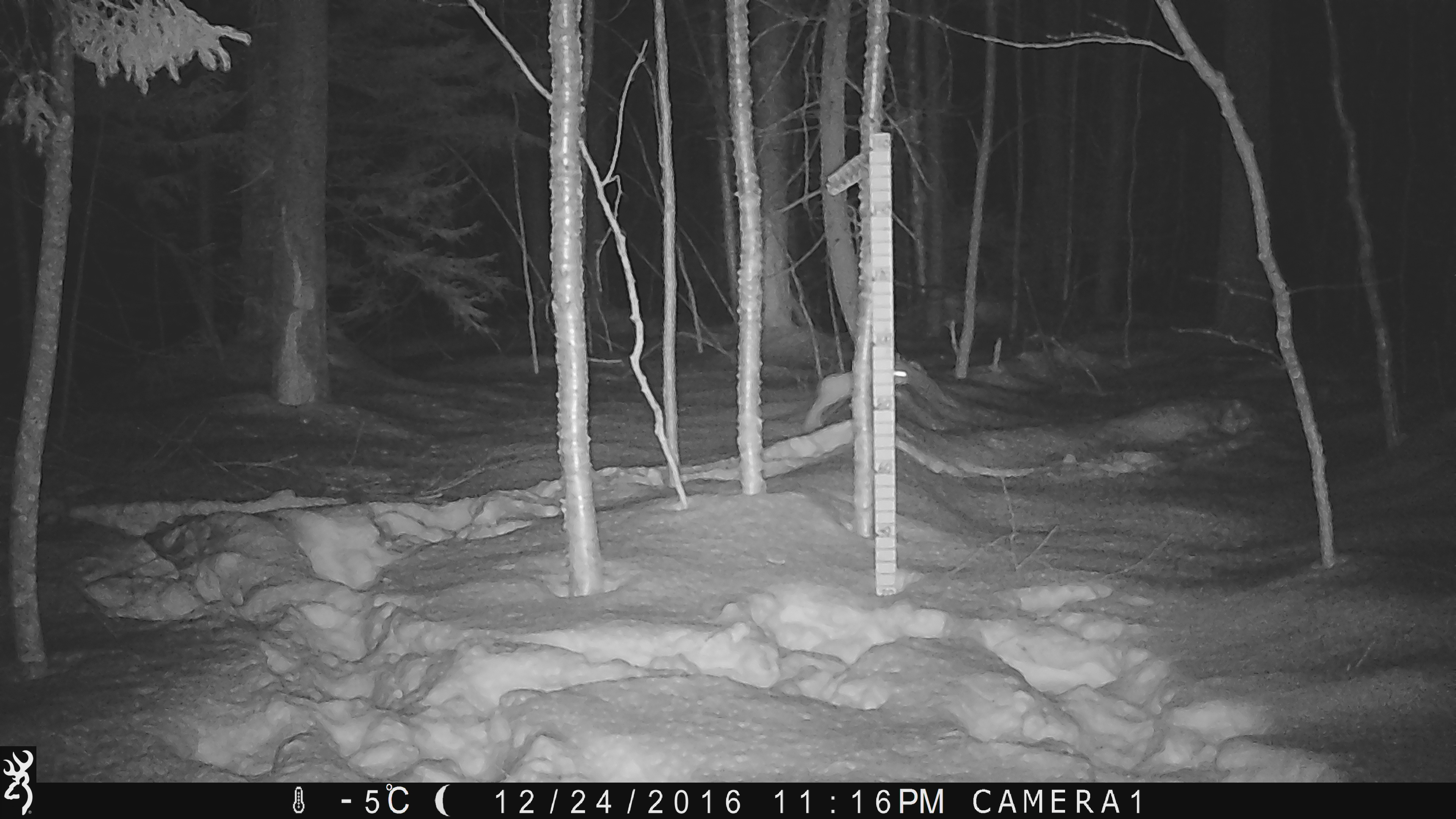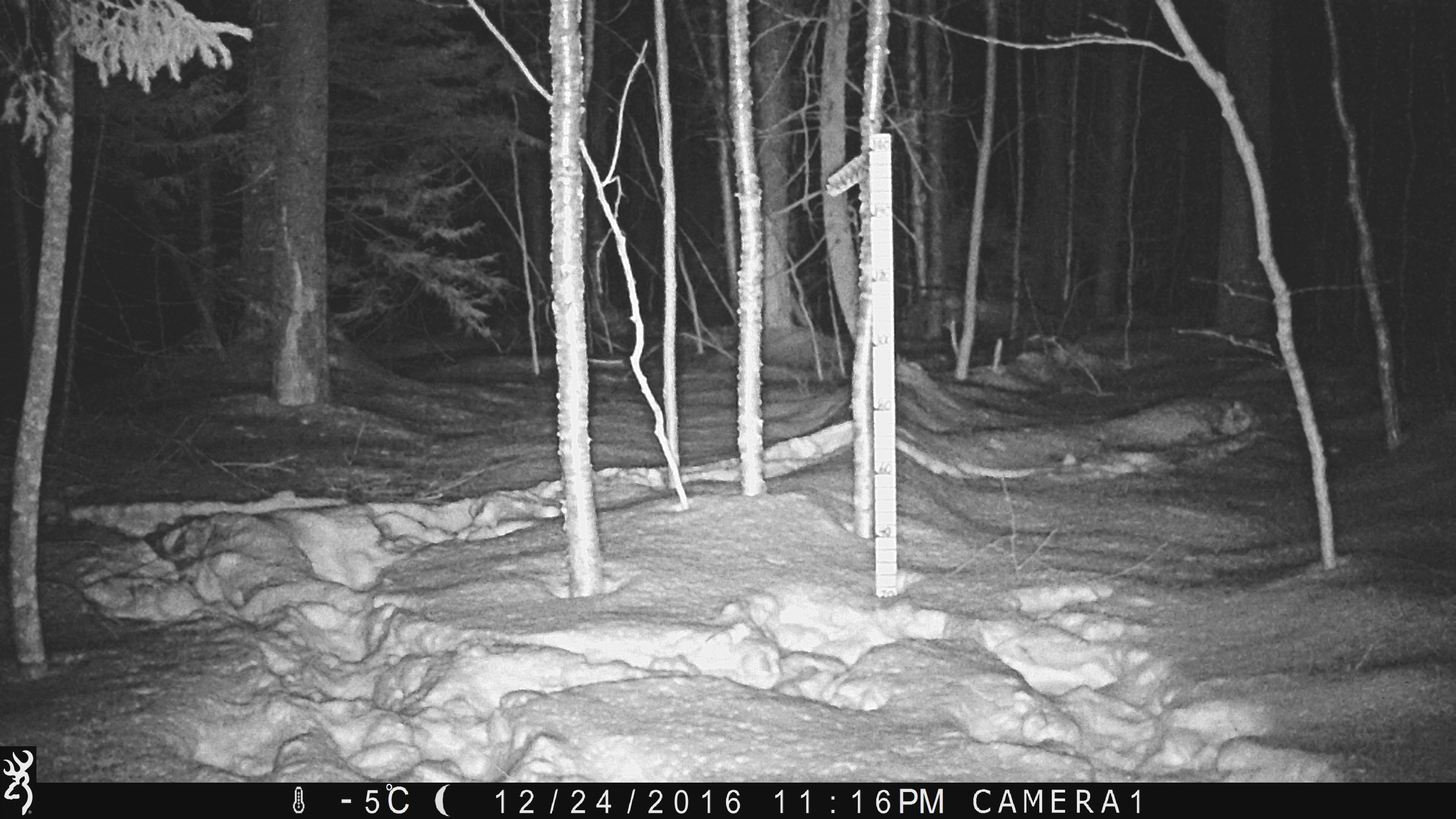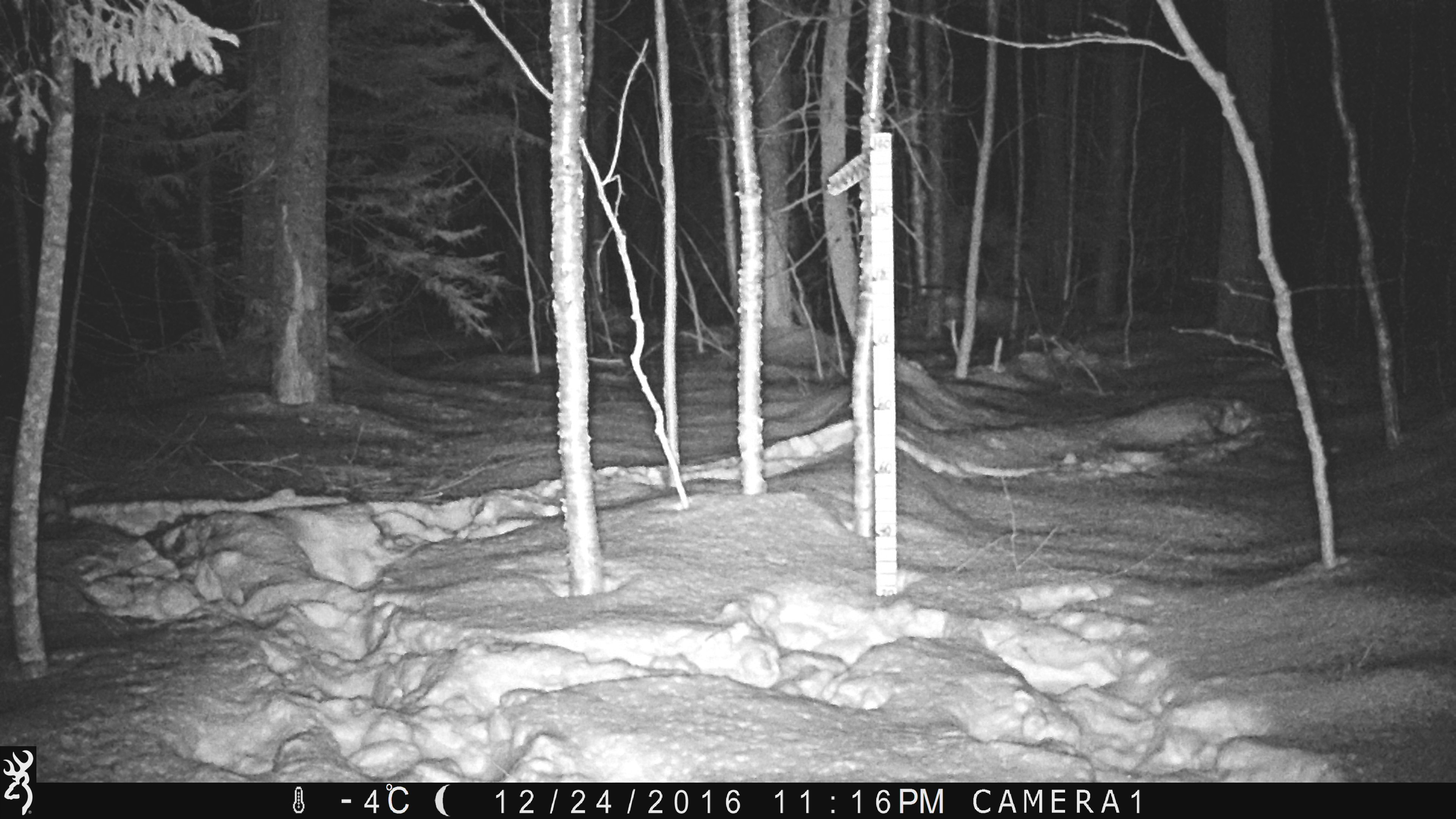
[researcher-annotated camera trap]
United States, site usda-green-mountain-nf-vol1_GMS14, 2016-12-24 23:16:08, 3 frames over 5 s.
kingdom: Animalia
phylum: Chordata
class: Mammalia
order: Lagomorpha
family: Leporidae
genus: Lepus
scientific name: Lepus americanus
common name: snowshoe hare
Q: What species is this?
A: Snowshoe hare (Lepus americanus).